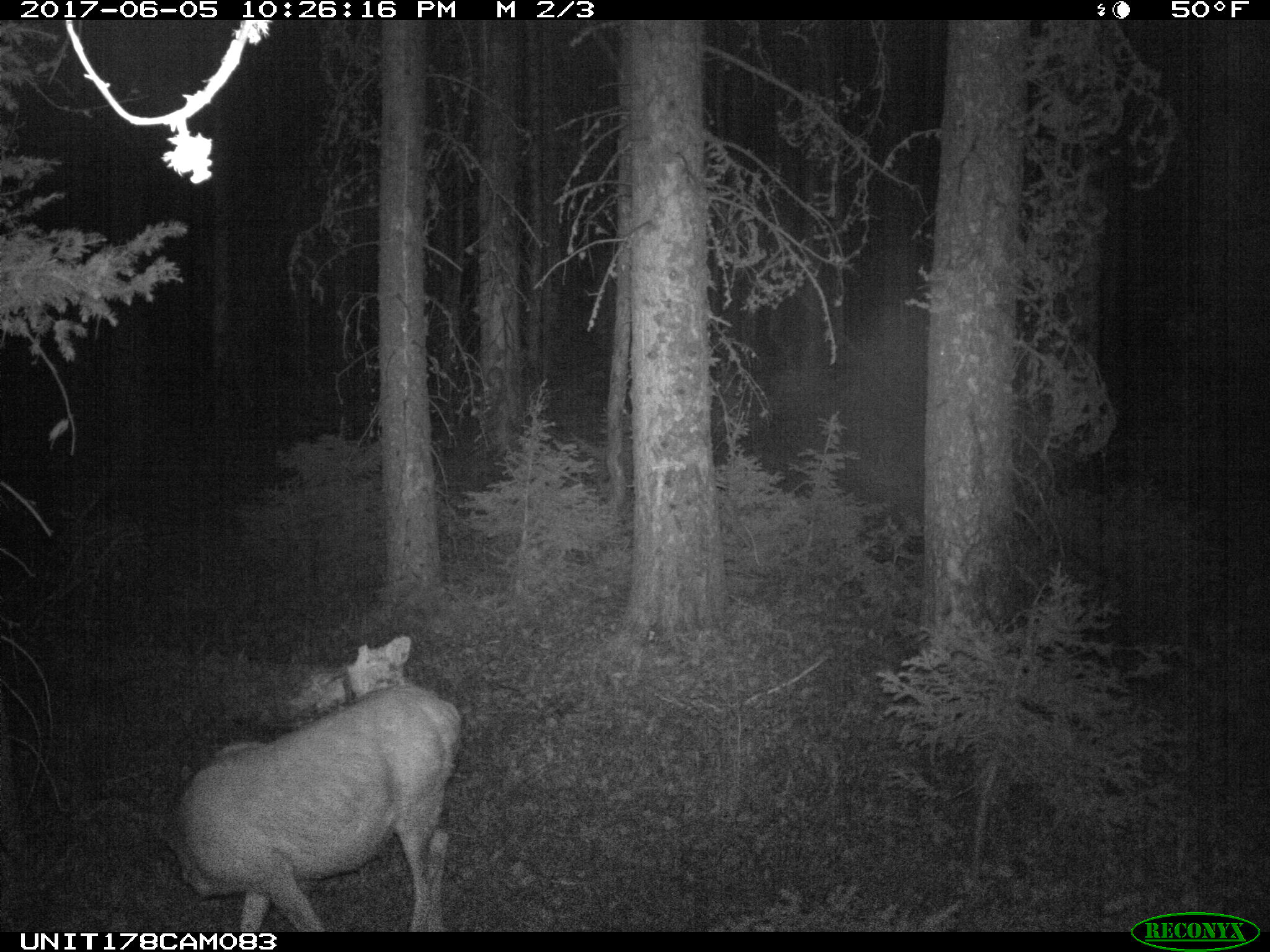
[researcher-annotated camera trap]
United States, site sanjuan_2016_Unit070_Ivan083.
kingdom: Animalia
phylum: Chordata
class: Mammalia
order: Artiodactyla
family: Cervidae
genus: Odocoileus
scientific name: Odocoileus hemionus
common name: mule deer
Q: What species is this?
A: Odocoileus hemionus (mule deer).